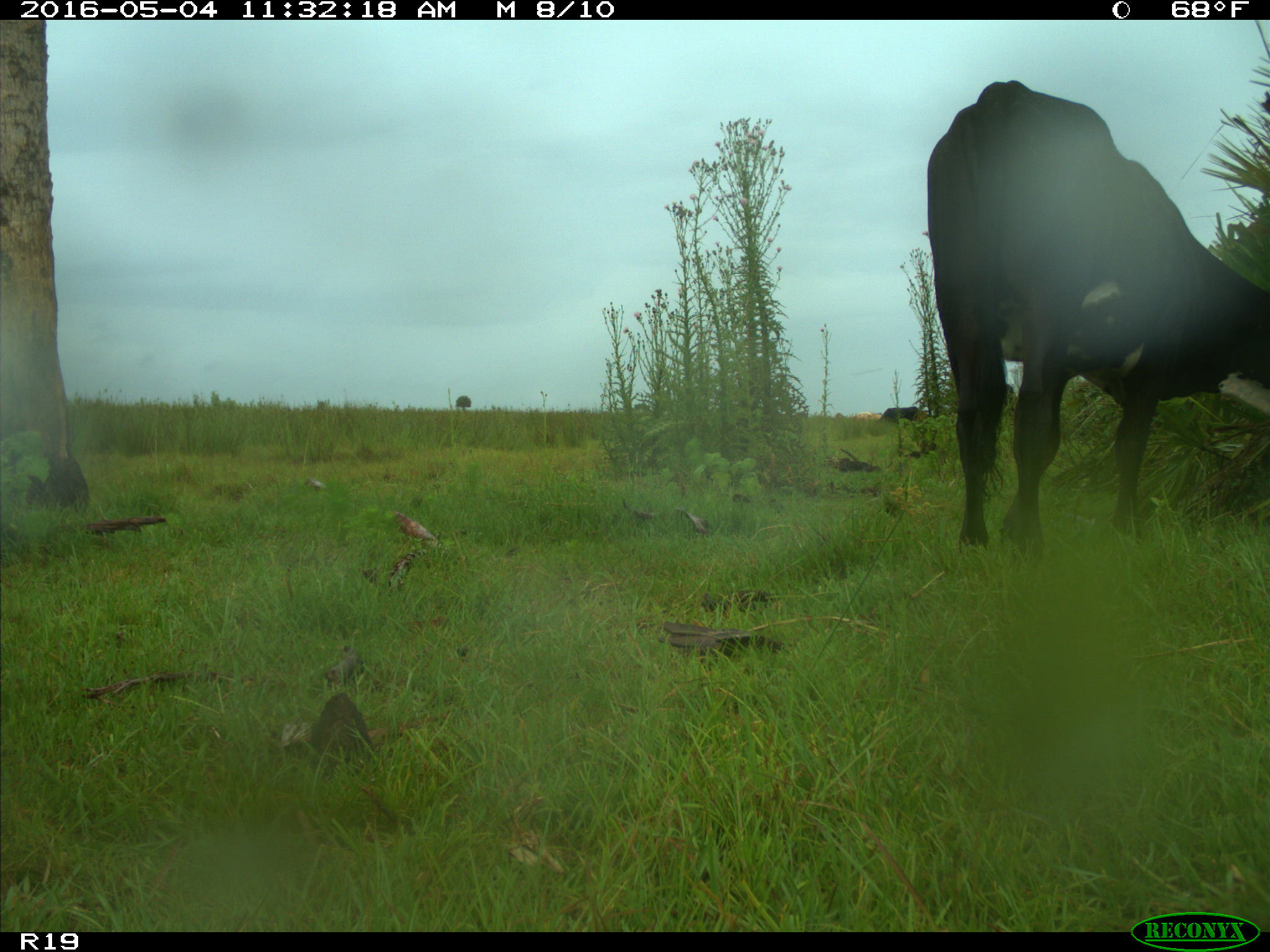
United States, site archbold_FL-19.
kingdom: Animalia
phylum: Chordata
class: Mammalia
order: Artiodactyla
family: Bovidae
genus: Bos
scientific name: Bos taurus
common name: domestic cow